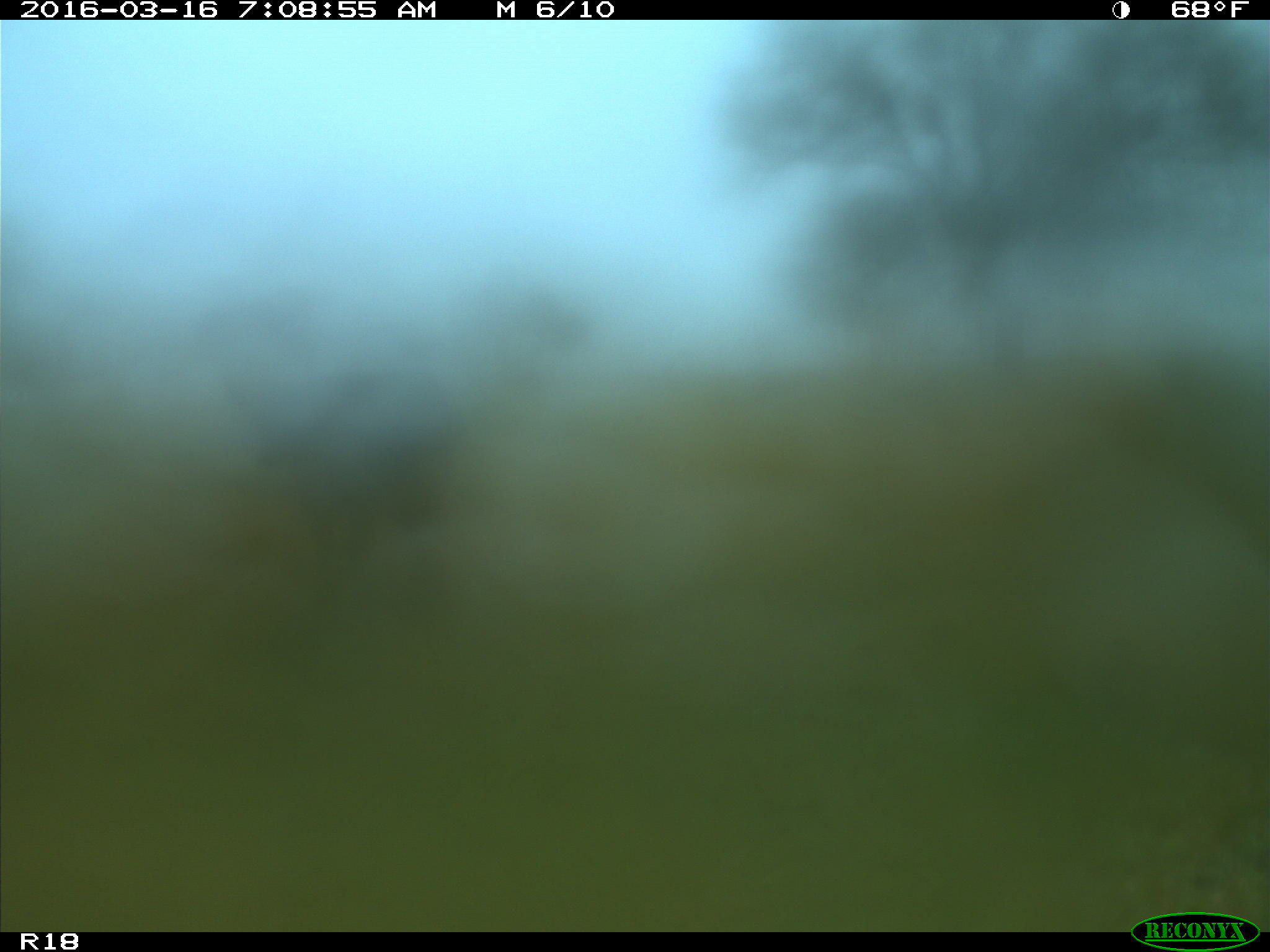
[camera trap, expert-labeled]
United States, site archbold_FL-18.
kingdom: Animalia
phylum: Chordata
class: Mammalia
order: Artiodactyla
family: Bovidae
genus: Bos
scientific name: Bos taurus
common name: domestic cow